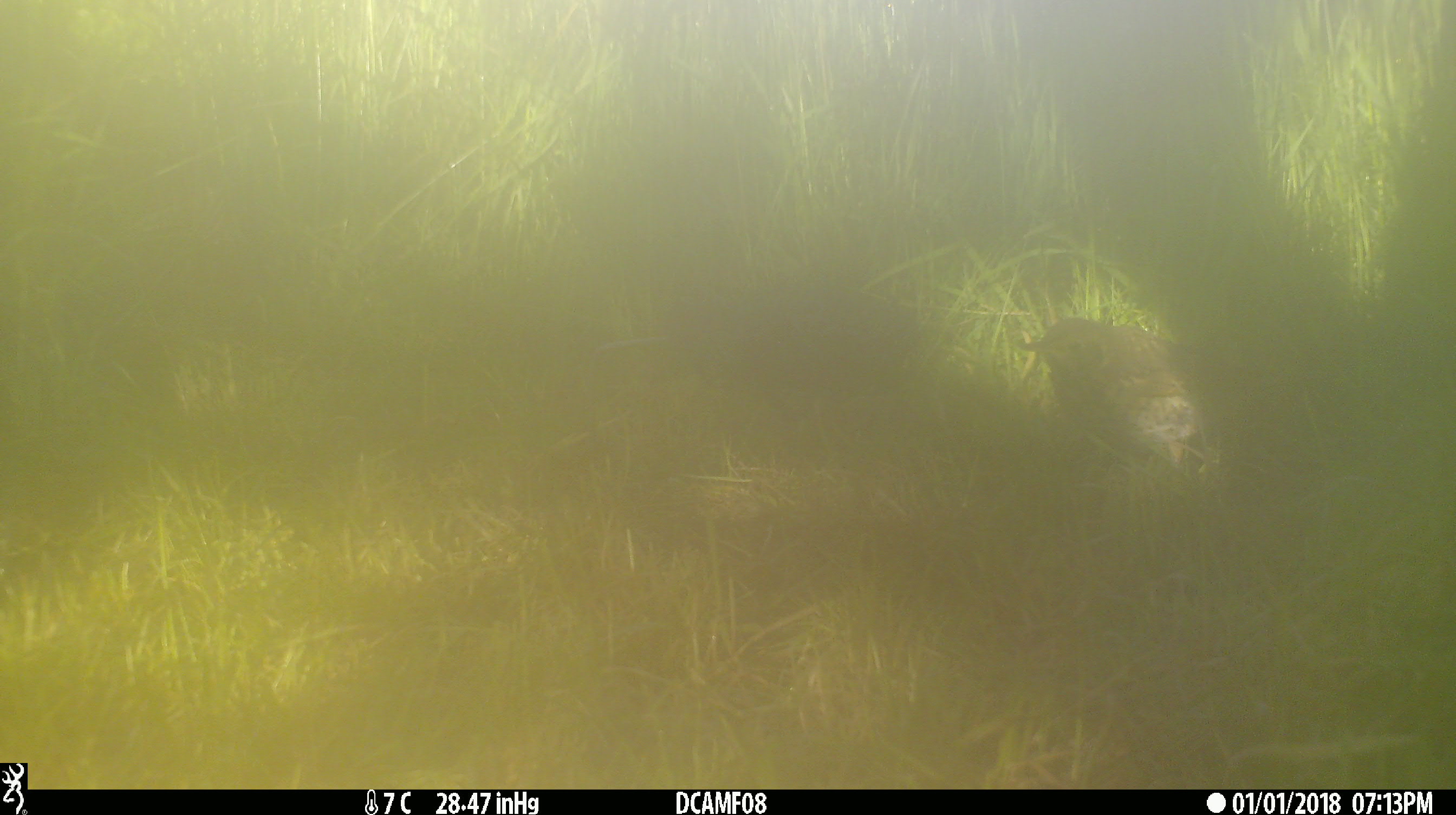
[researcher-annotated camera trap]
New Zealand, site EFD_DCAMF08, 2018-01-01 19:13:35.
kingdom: Animalia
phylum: Chordata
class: Aves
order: Passeriformes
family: Turdidae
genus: Turdus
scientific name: Turdus philomelos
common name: song thrush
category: thrush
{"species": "thrush (song thrush) (Turdus philomelos)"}